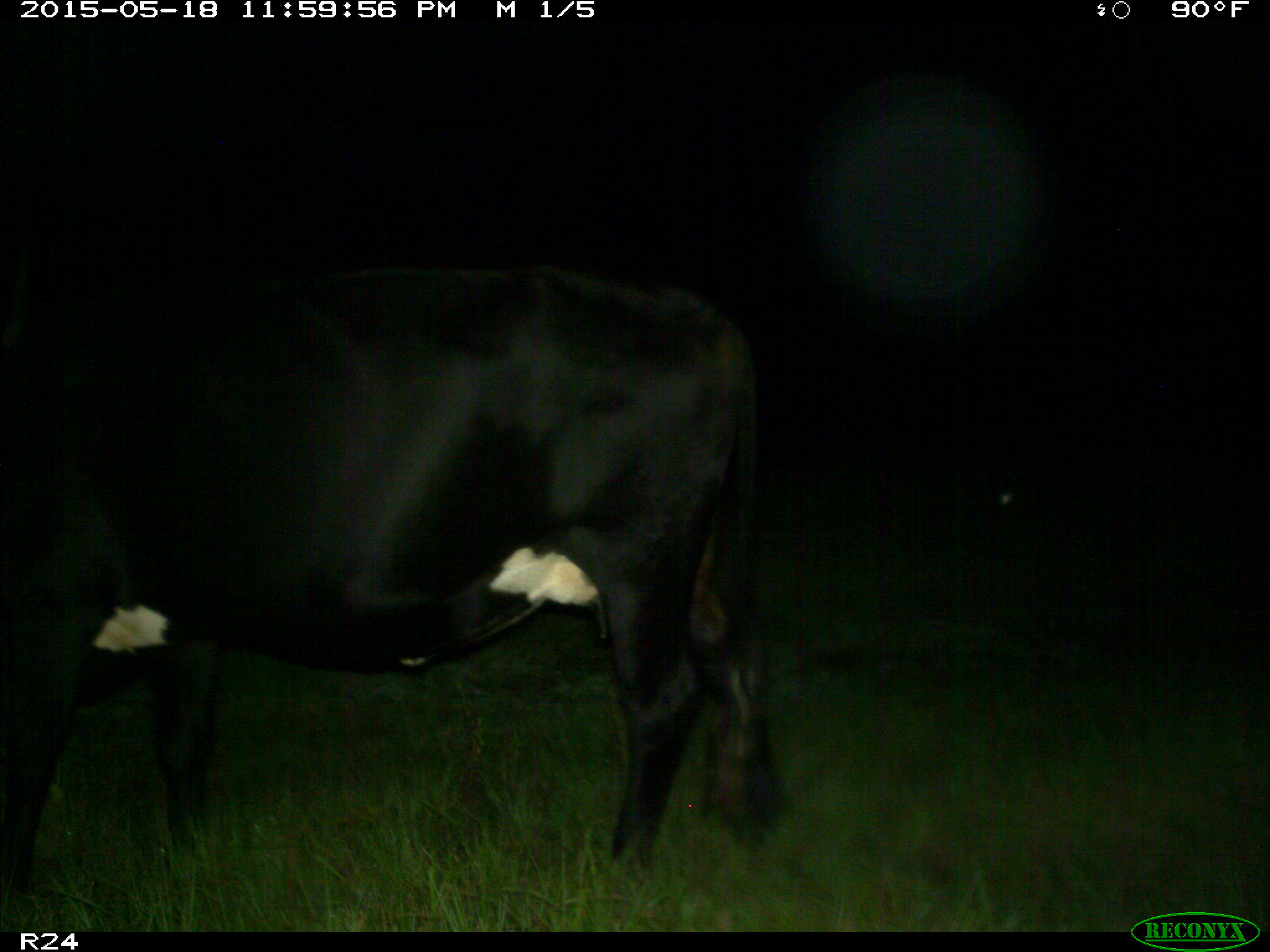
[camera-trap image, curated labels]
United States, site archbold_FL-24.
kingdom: Animalia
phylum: Chordata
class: Mammalia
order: Artiodactyla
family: Bovidae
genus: Bos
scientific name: Bos taurus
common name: domestic cow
Bos taurus (domestic cow).